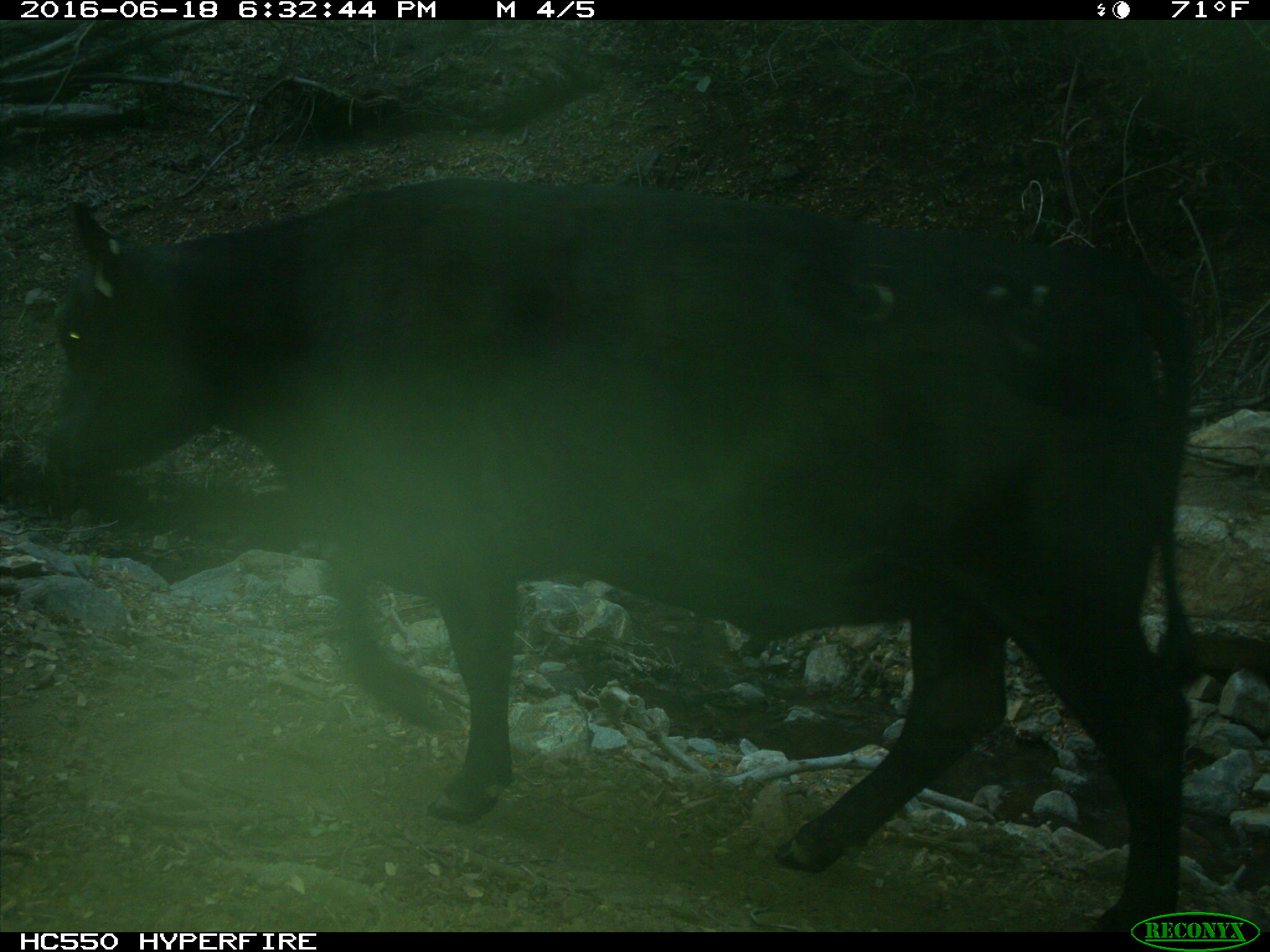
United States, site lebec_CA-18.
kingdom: Animalia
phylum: Chordata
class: Mammalia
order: Artiodactyla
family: Bovidae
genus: Bos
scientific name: Bos taurus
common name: domestic cow